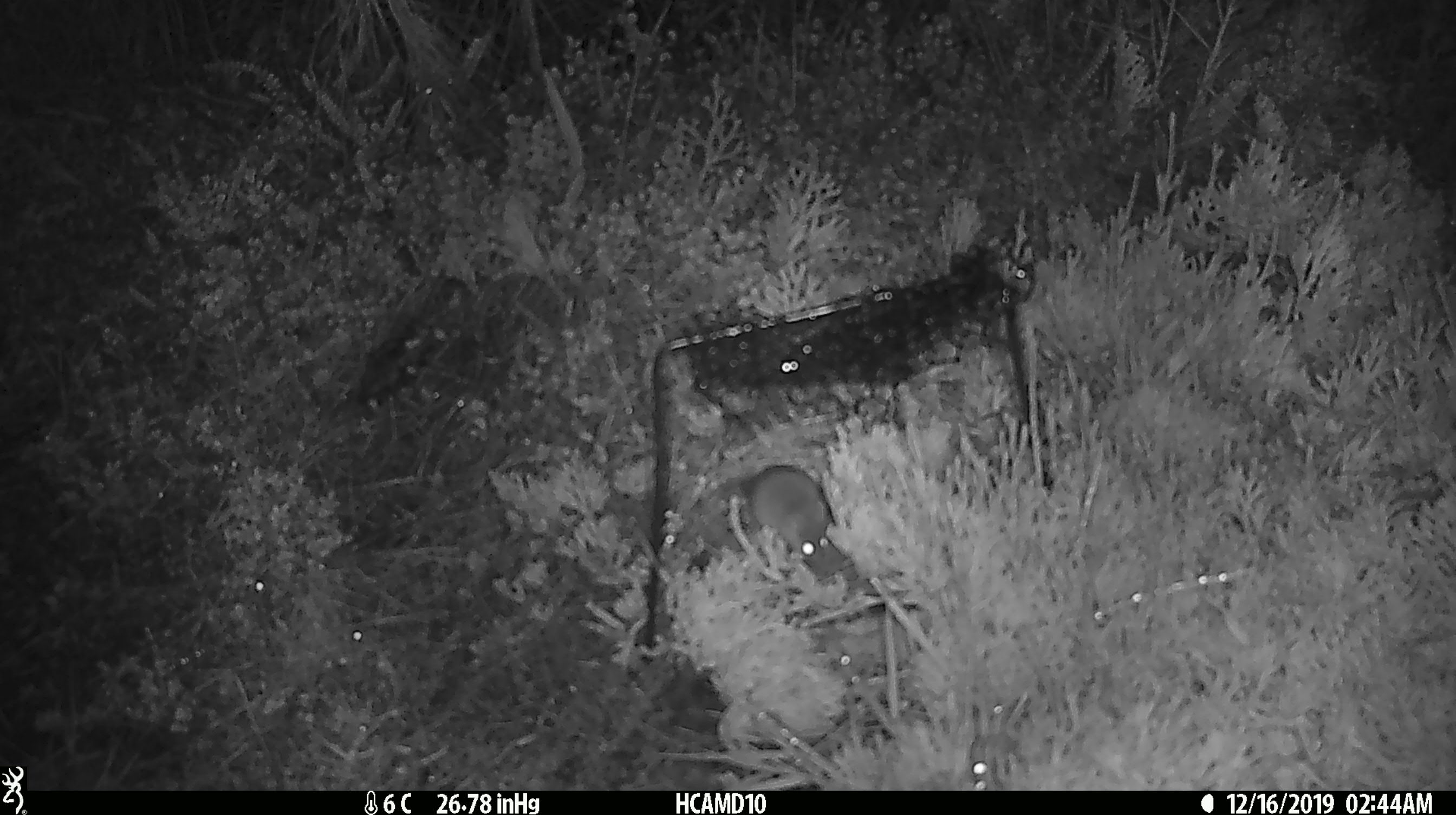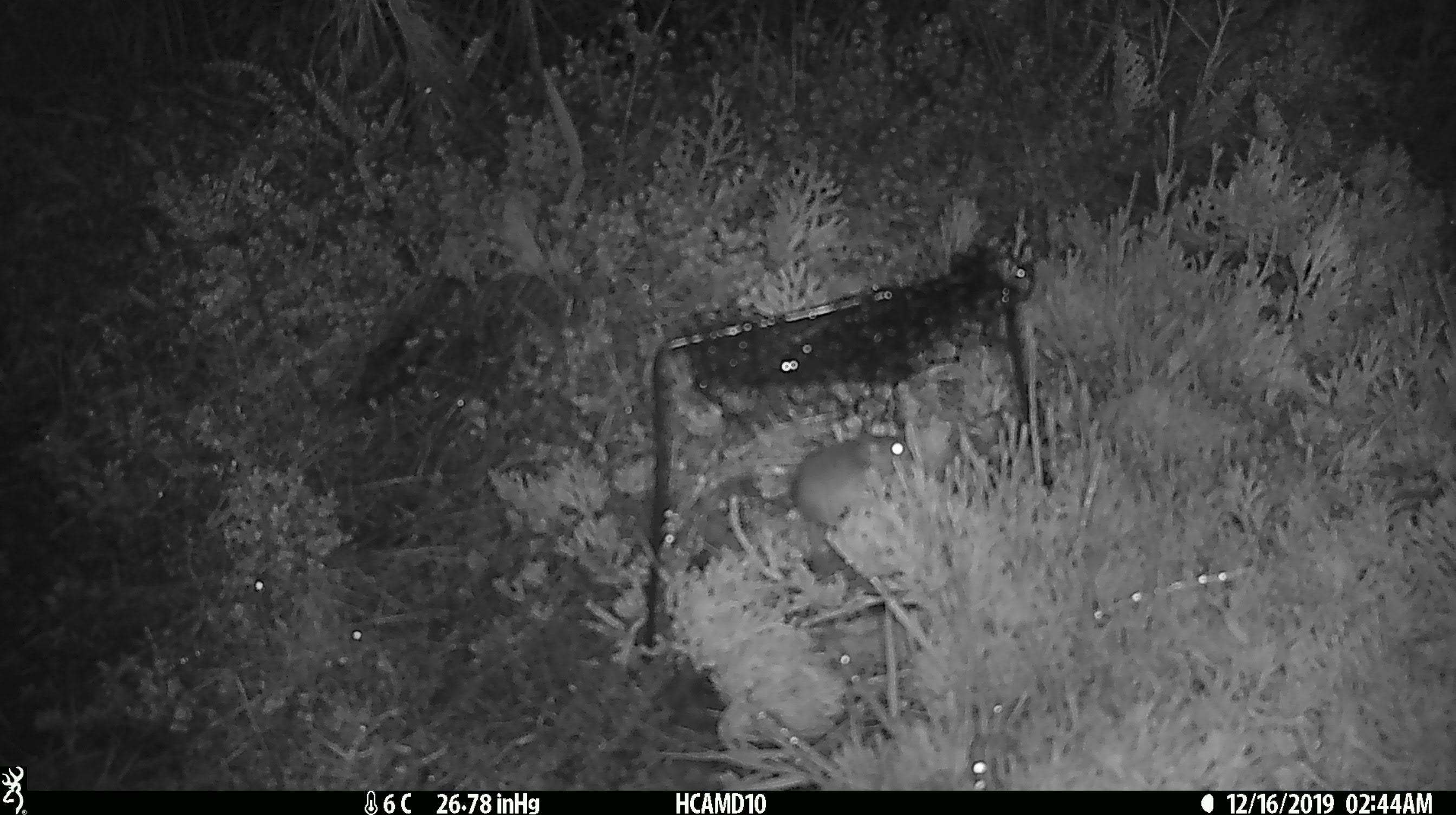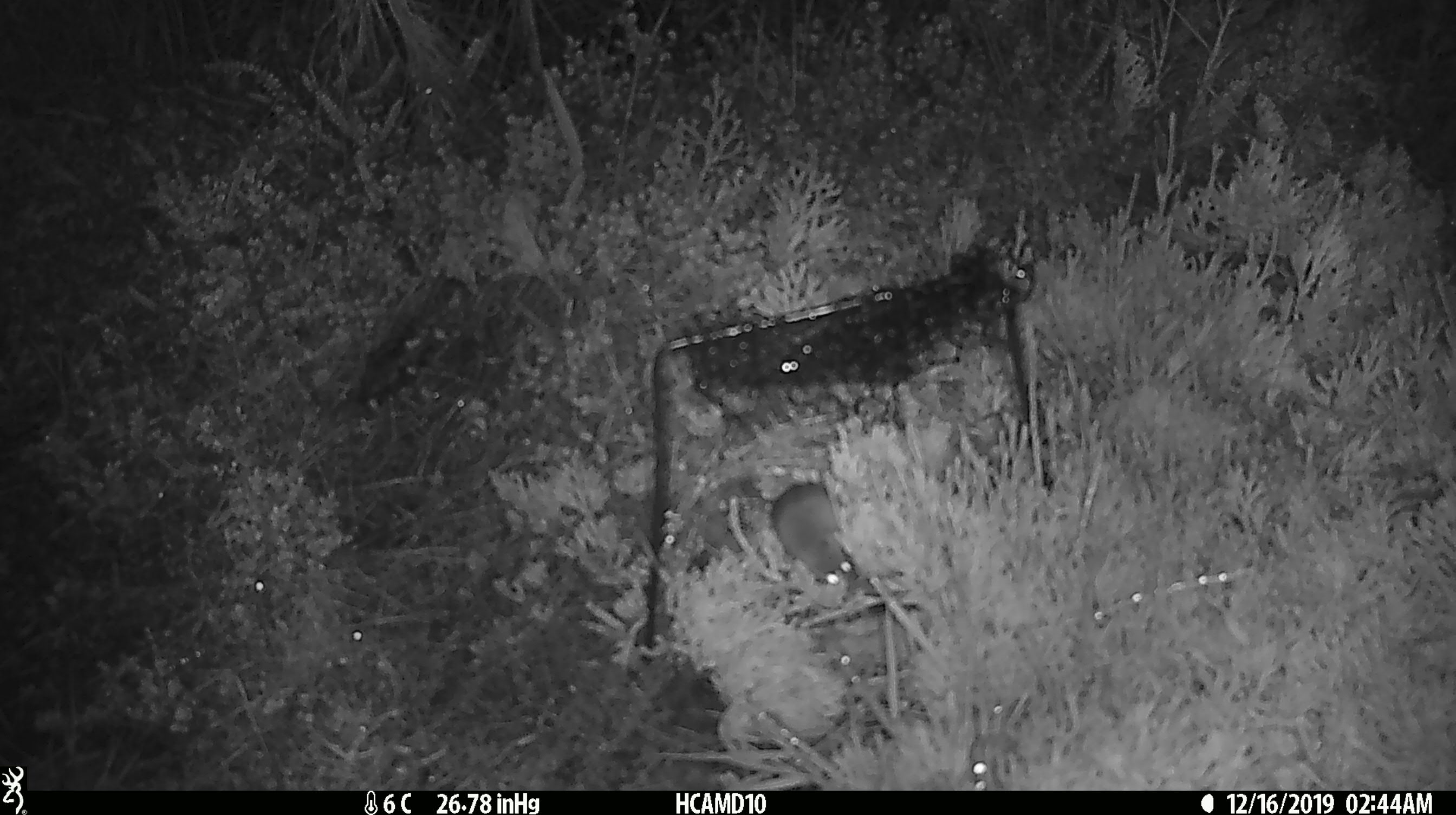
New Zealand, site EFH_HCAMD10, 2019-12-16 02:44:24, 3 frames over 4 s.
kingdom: Animalia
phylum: Chordata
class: Mammalia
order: Rodentia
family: Muridae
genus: Mus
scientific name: Mus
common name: mouse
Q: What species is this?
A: Mouse (Mus).